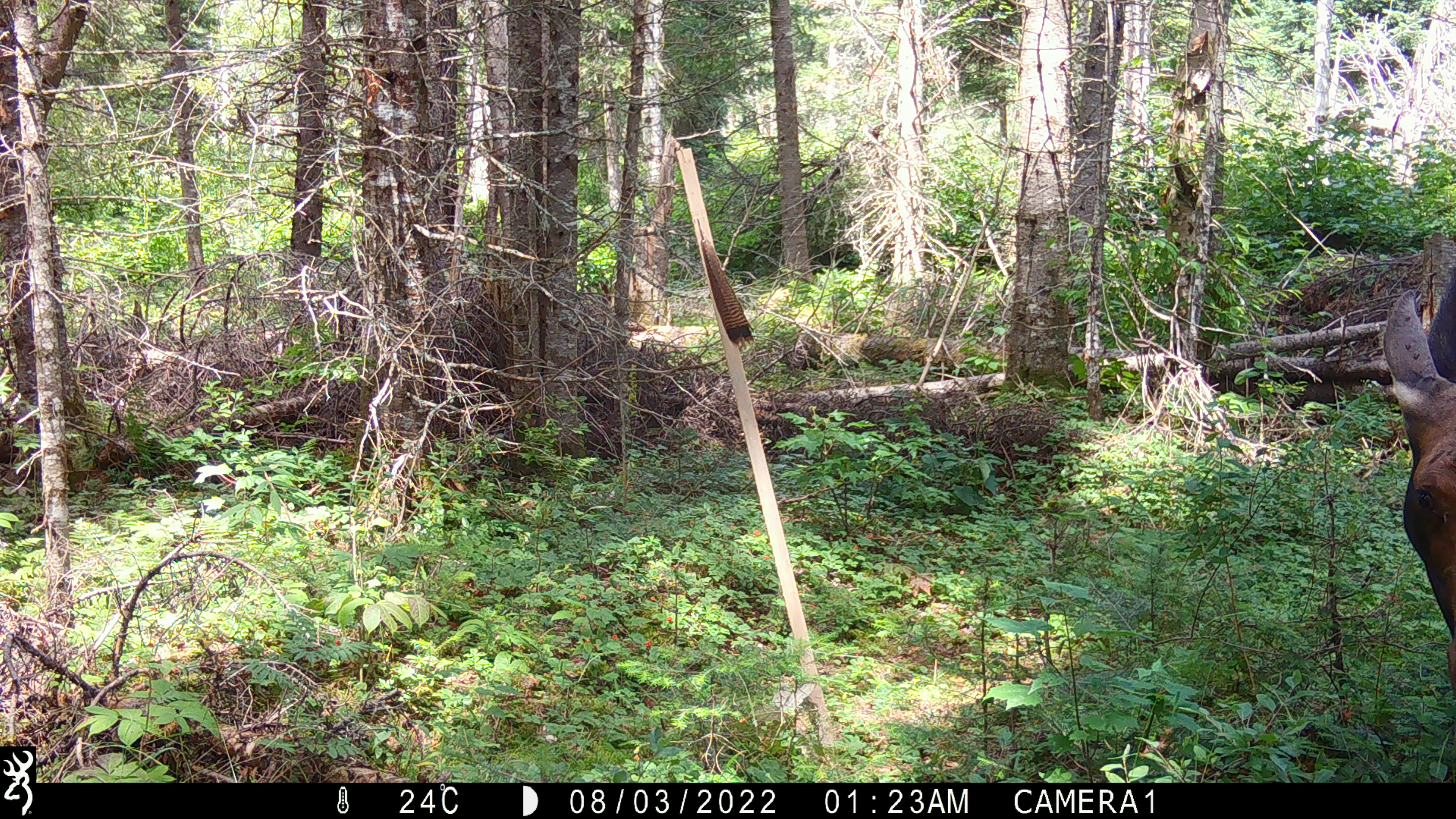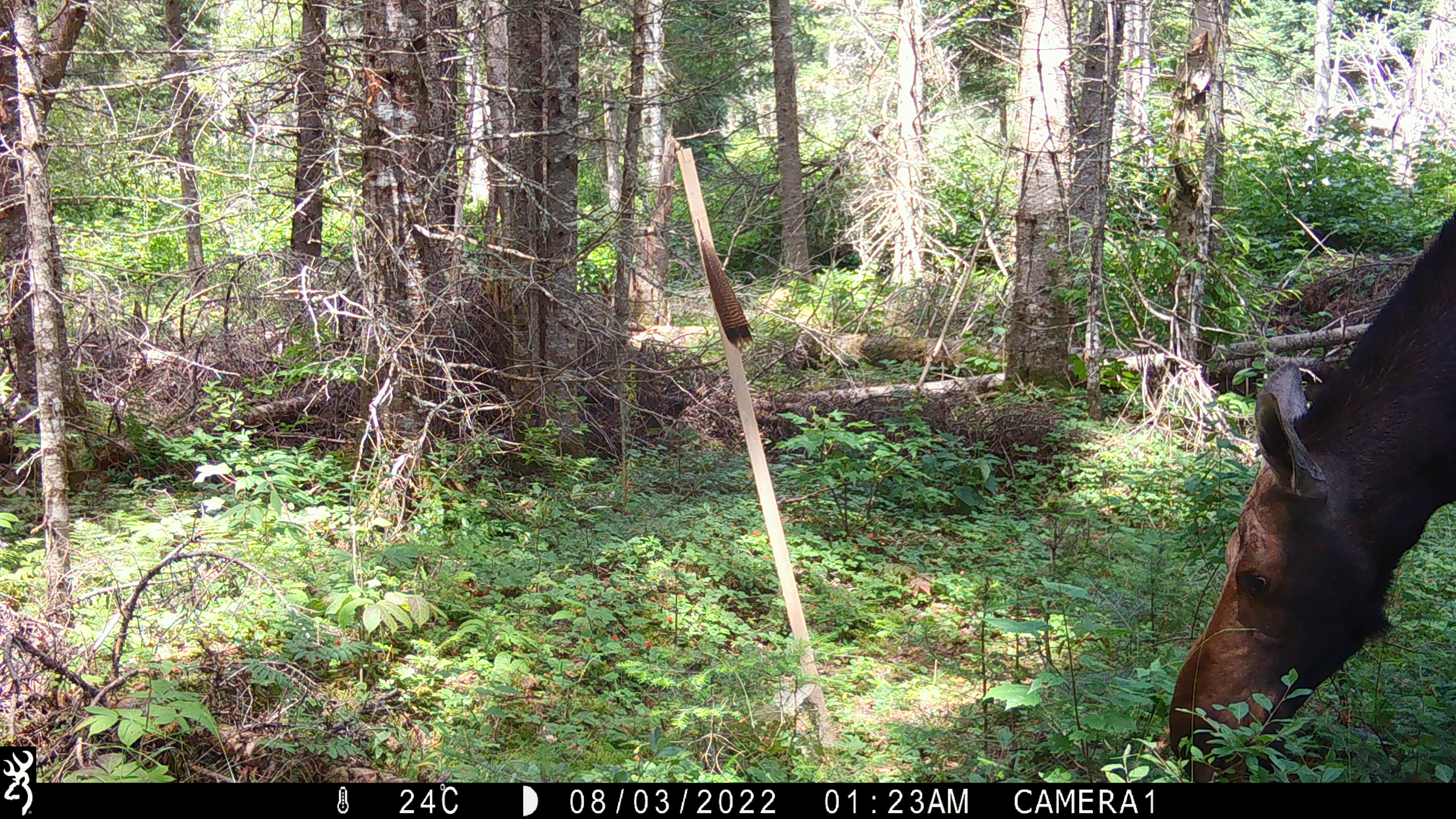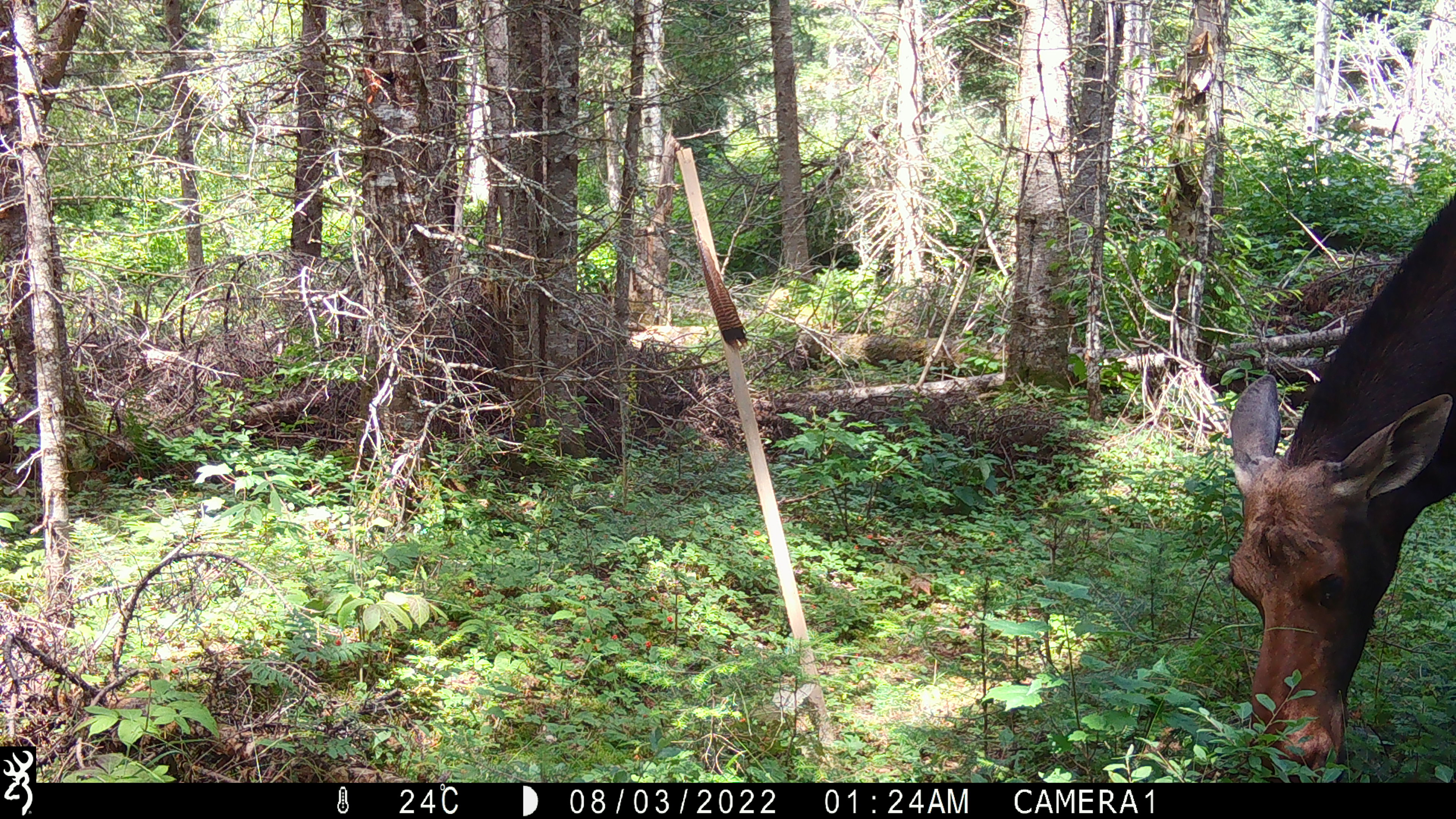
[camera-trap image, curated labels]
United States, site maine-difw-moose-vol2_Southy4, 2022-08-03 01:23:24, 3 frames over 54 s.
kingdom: Animalia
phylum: Chordata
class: Mammalia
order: Artiodactyla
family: Cervidae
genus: Alces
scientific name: Alces alces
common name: moose